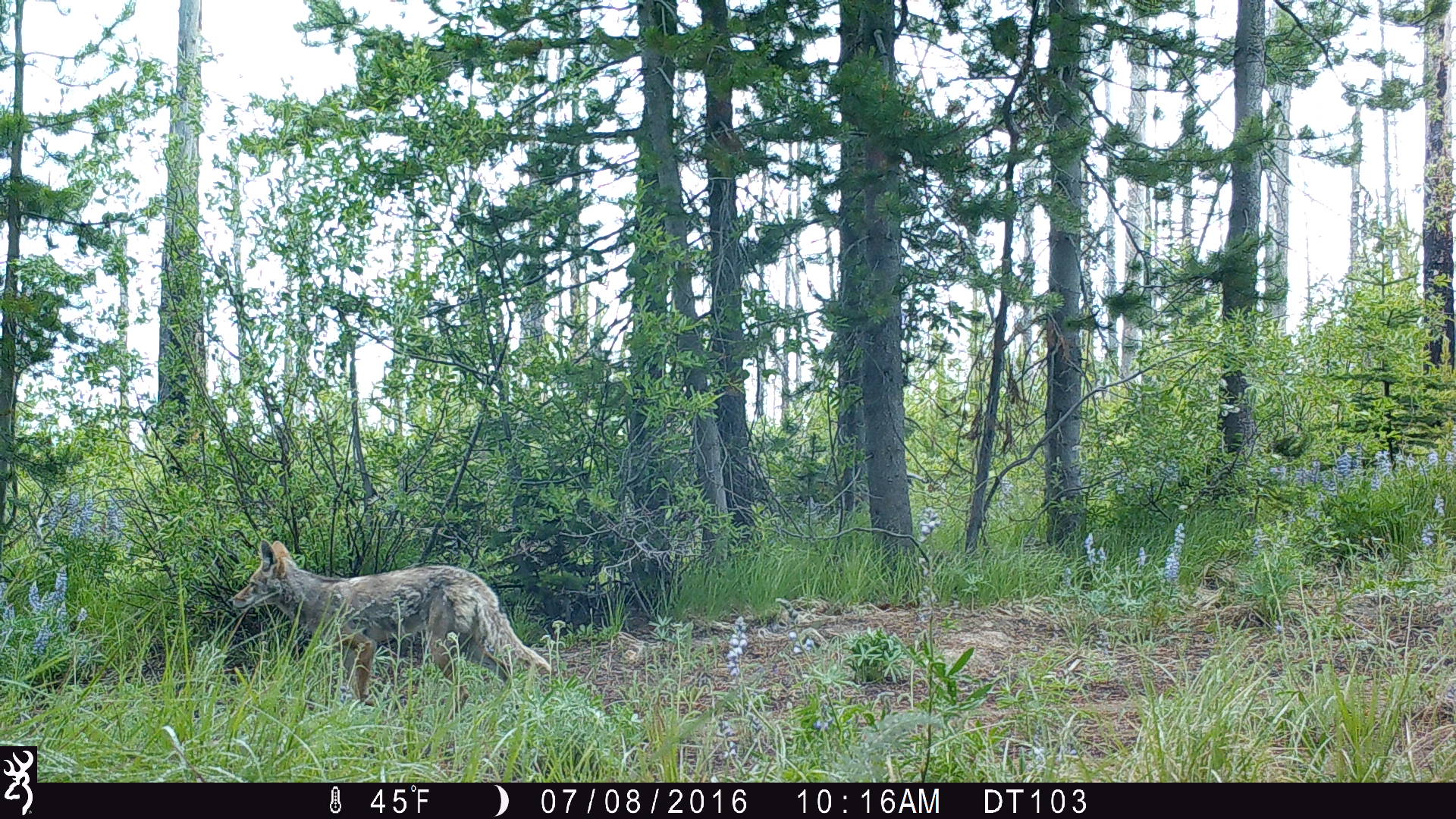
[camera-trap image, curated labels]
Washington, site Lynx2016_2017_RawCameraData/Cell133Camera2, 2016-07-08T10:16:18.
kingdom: Animalia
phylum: Chordata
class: Mammalia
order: Carnivora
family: Canidae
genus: Canis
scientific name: Canis latrans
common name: coyote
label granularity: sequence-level